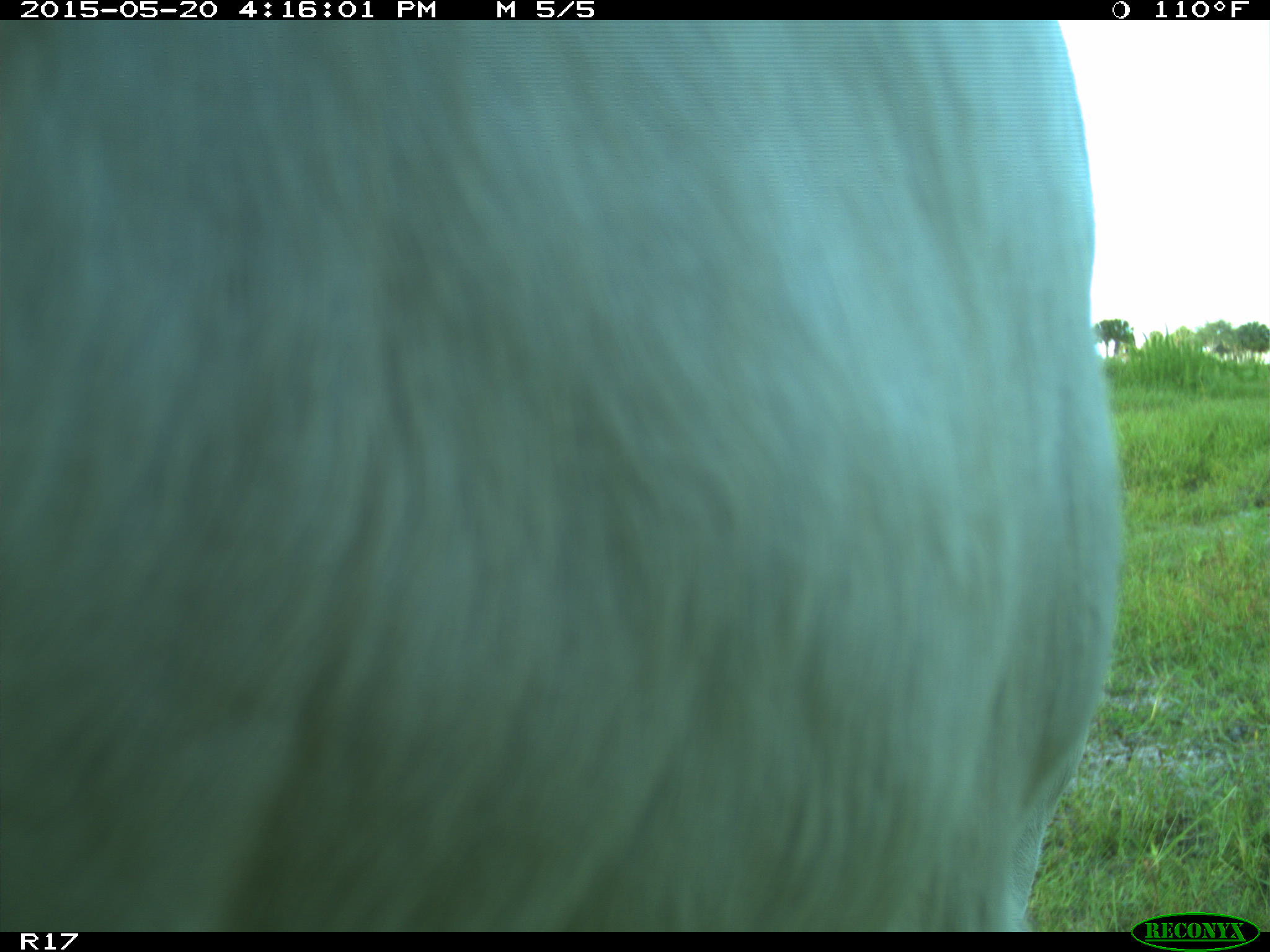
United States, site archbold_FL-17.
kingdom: Animalia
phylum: Chordata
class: Mammalia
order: Artiodactyla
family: Bovidae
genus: Bos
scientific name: Bos taurus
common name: domestic cow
Bos taurus (domestic cow).